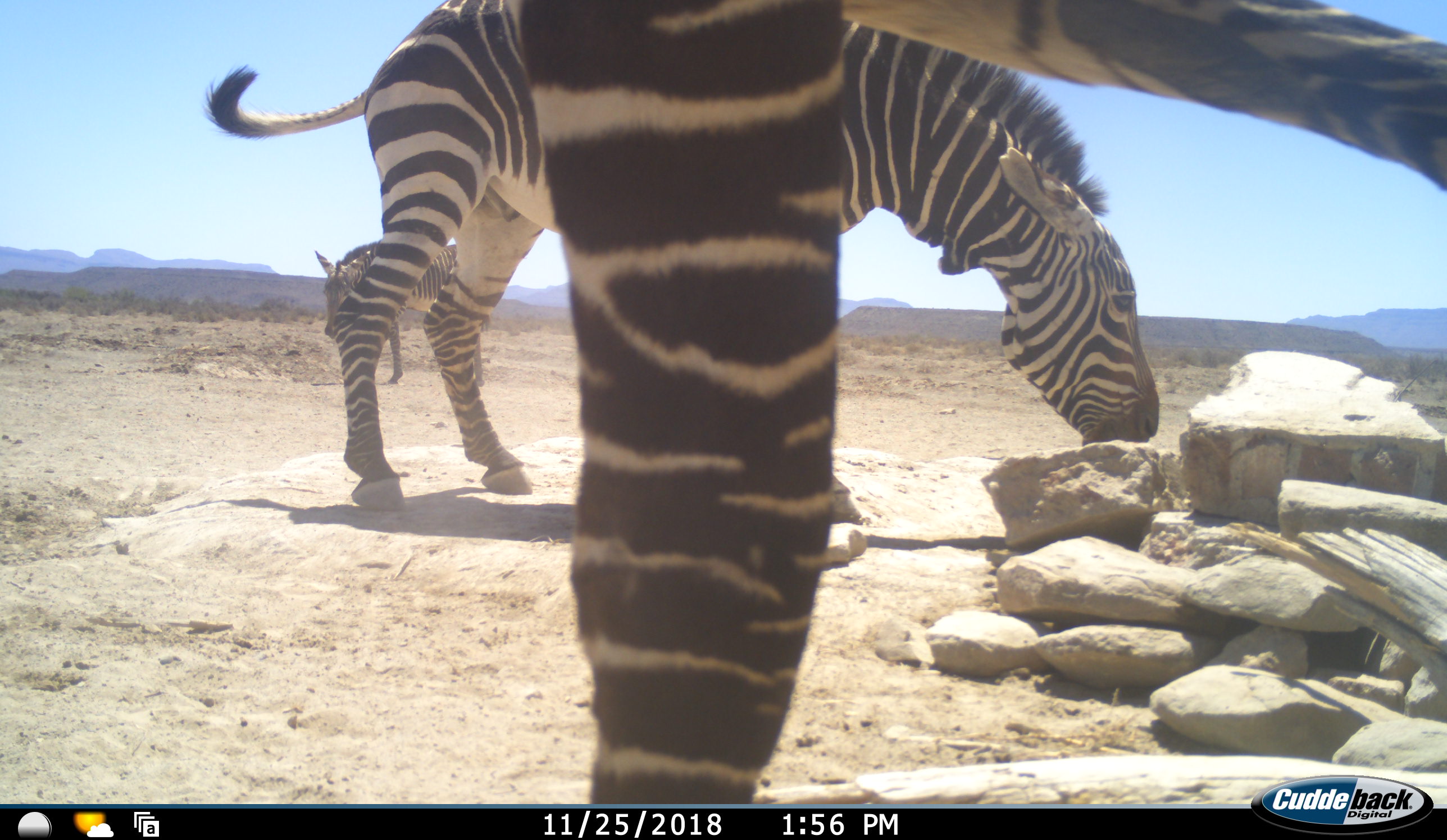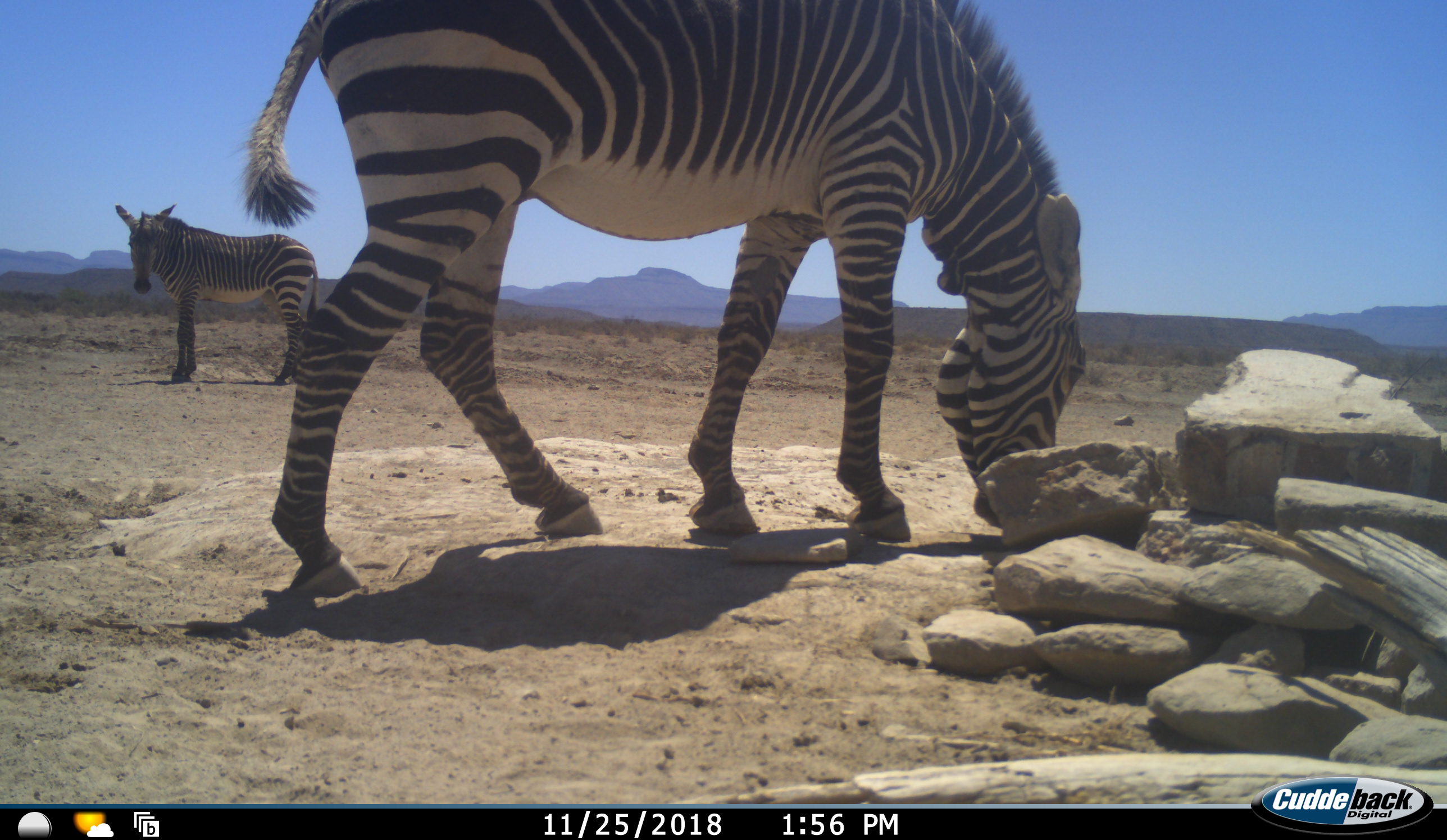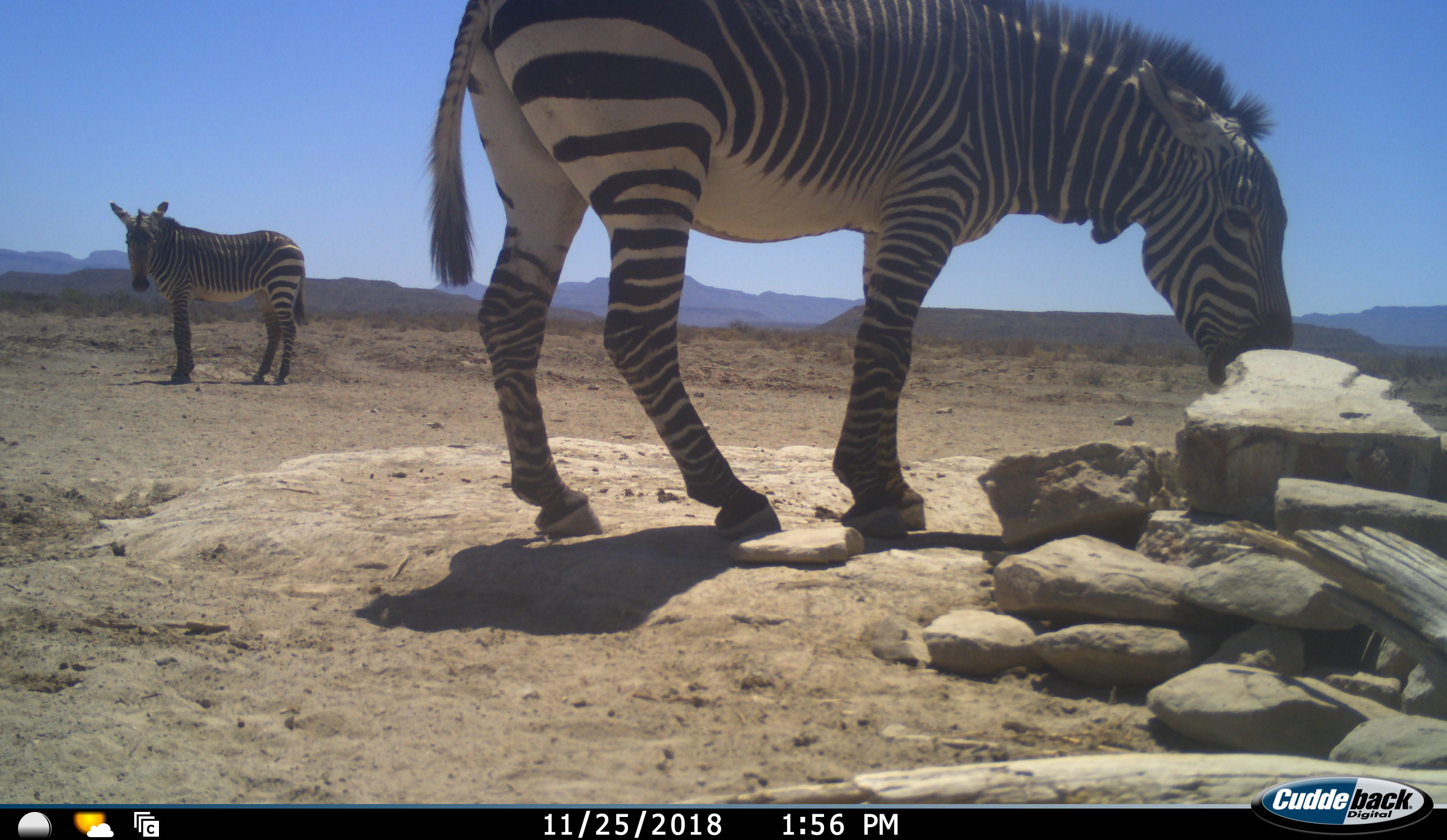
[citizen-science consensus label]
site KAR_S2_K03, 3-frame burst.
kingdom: Animalia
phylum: Chordata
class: Mammalia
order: Perissodactyla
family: Equidae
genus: Equus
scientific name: Equus zebra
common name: mountain zebra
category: zebramountain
Zebramountain (mountain zebra) (Equus zebra), count 3. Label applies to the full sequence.